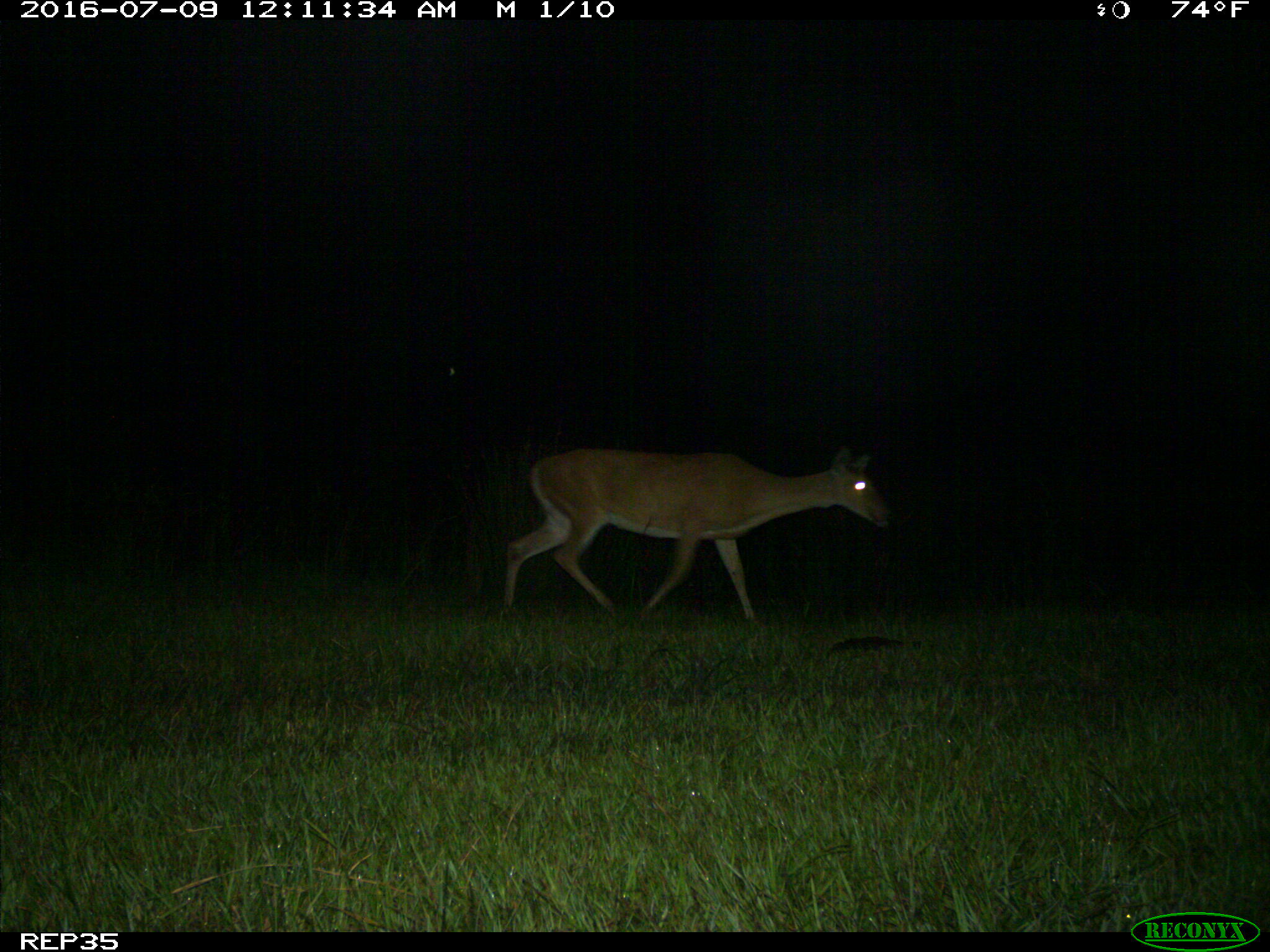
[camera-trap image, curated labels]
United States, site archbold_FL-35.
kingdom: Animalia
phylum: Chordata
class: Mammalia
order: Artiodactyla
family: Cervidae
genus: Odocoileus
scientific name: Odocoileus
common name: deer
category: unidentified deer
Unidentified deer (deer) (Odocoileus).